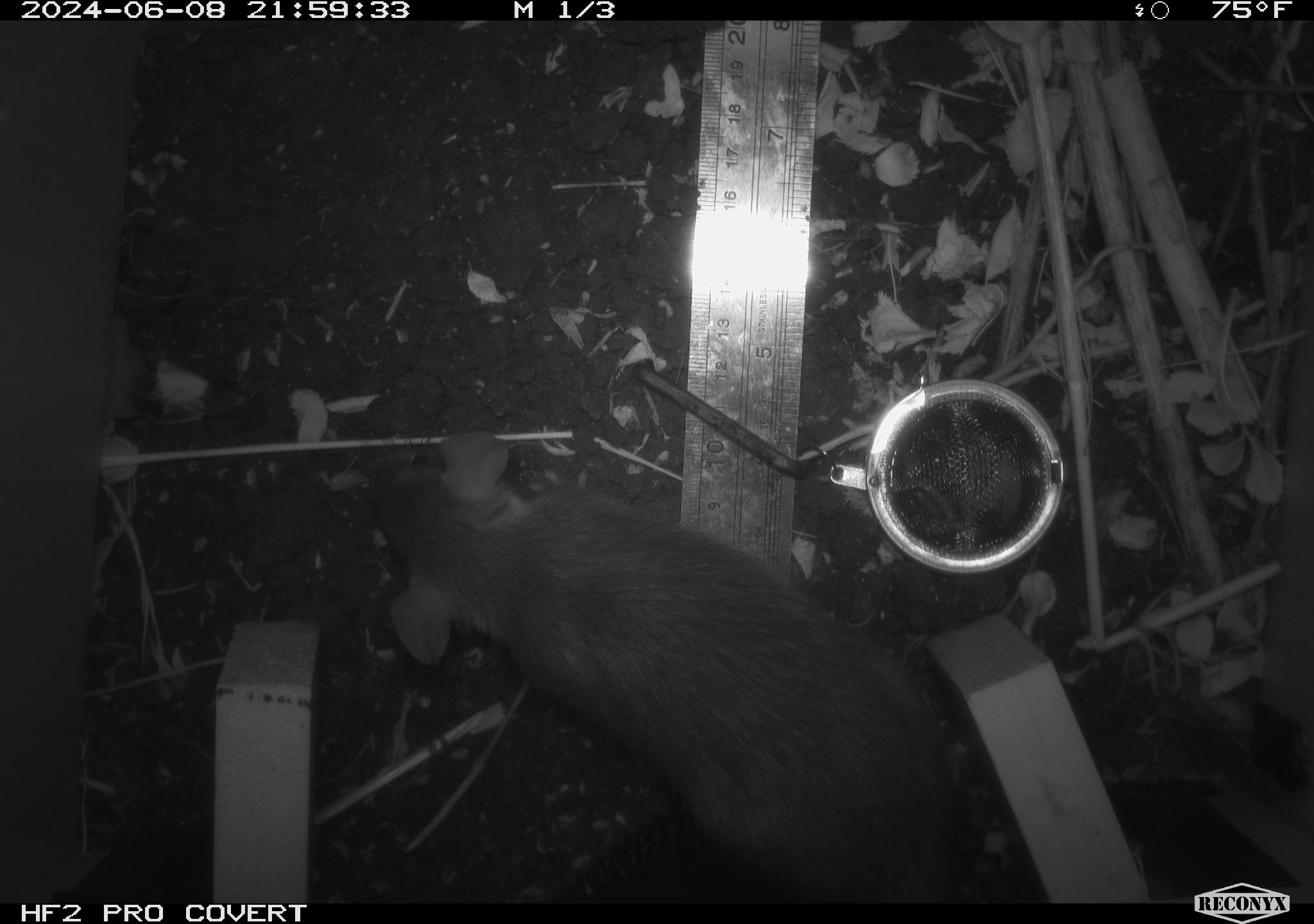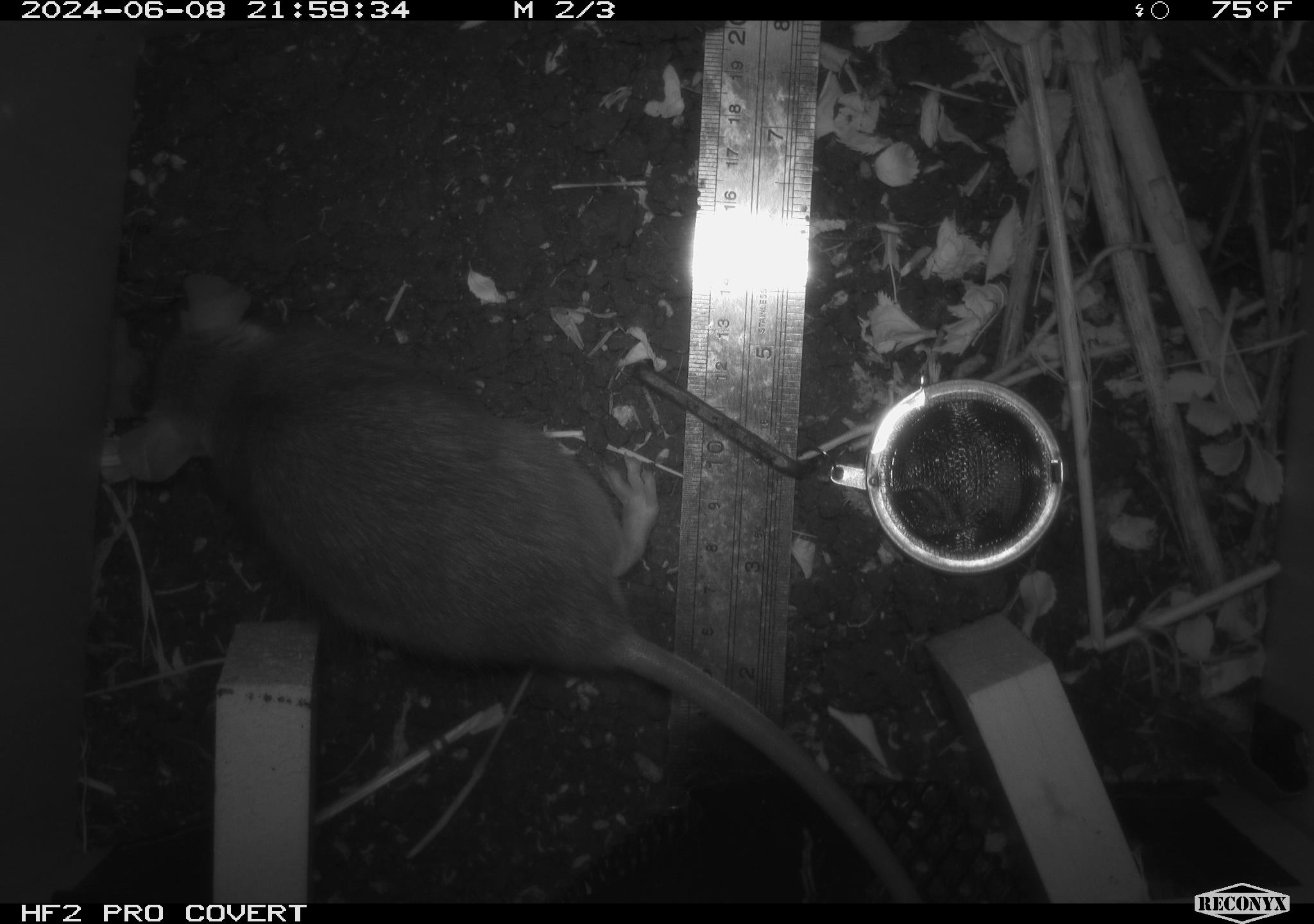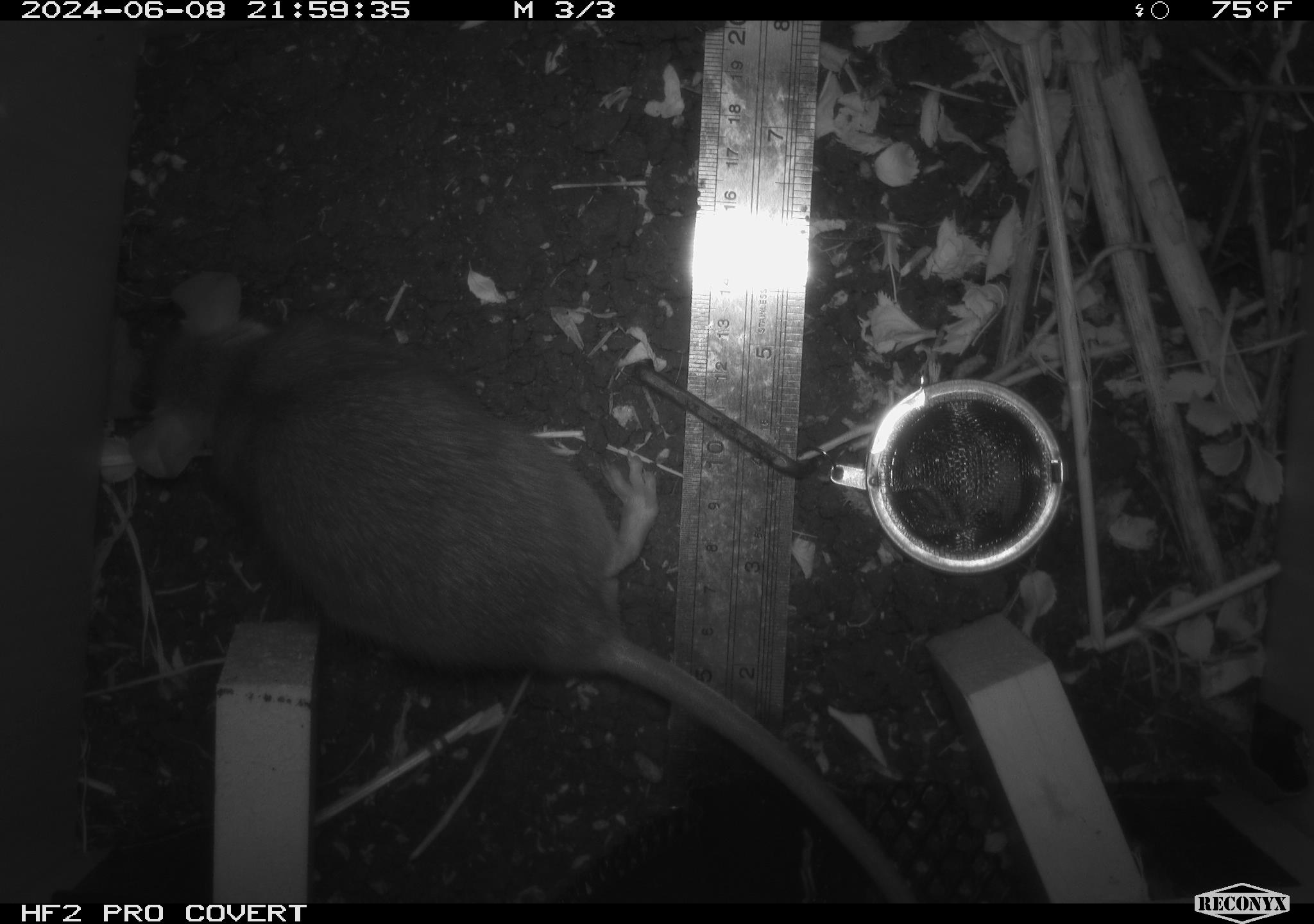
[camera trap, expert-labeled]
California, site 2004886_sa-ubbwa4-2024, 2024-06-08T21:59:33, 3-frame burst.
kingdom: Animalia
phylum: Chordata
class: Mammalia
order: Rodentia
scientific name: Rodentia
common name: woodrat or rat or mouse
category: woodrat or rat or mouse species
Woodrat or rat or mouse species (woodrat or rat or mouse) (Rodentia).